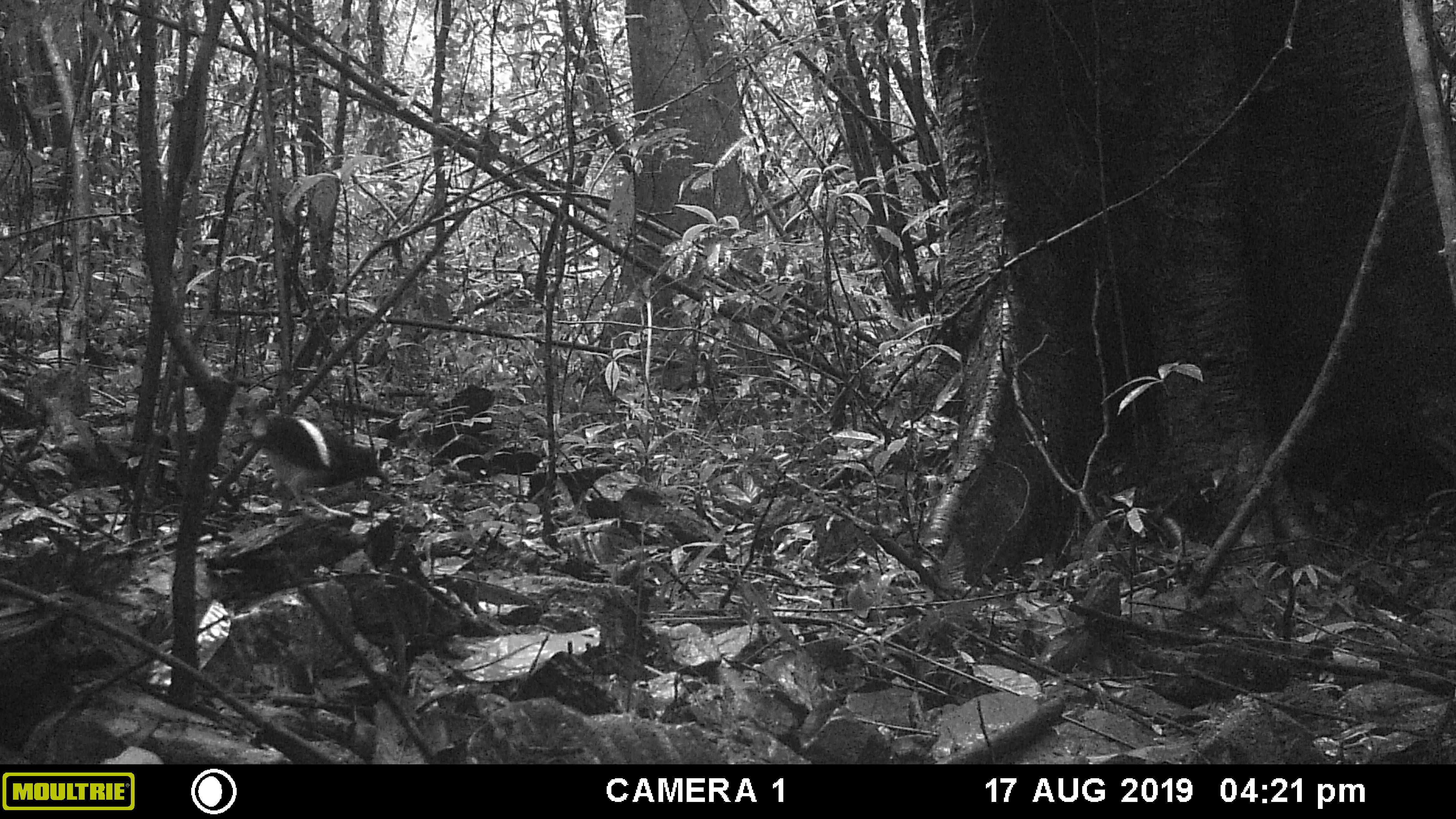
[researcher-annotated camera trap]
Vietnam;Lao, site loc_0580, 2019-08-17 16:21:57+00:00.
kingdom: Animalia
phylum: Chordata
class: Aves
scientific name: Aves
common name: bird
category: unidentified bird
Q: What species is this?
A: Unidentified bird (bird) (Aves).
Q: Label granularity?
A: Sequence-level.